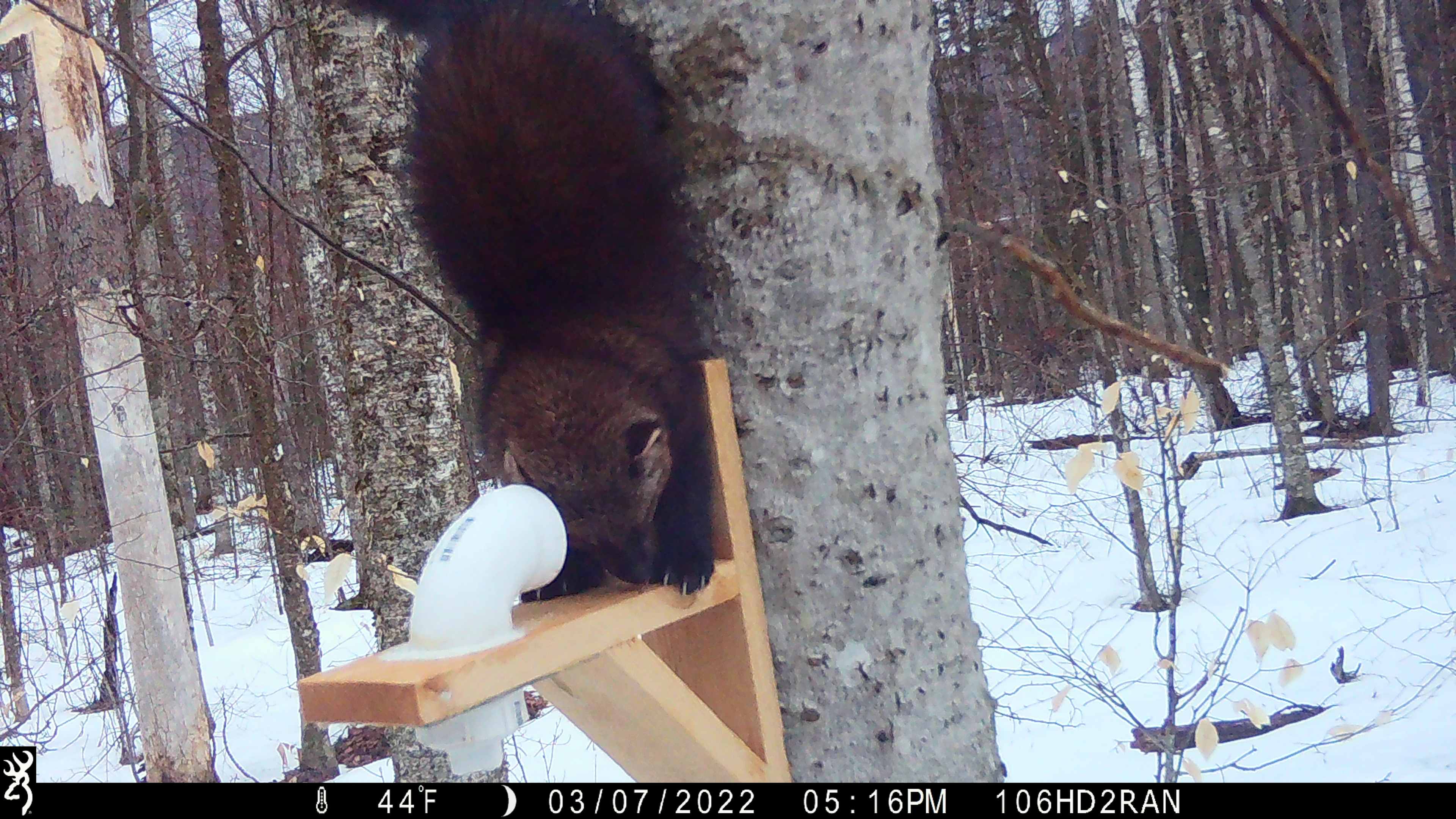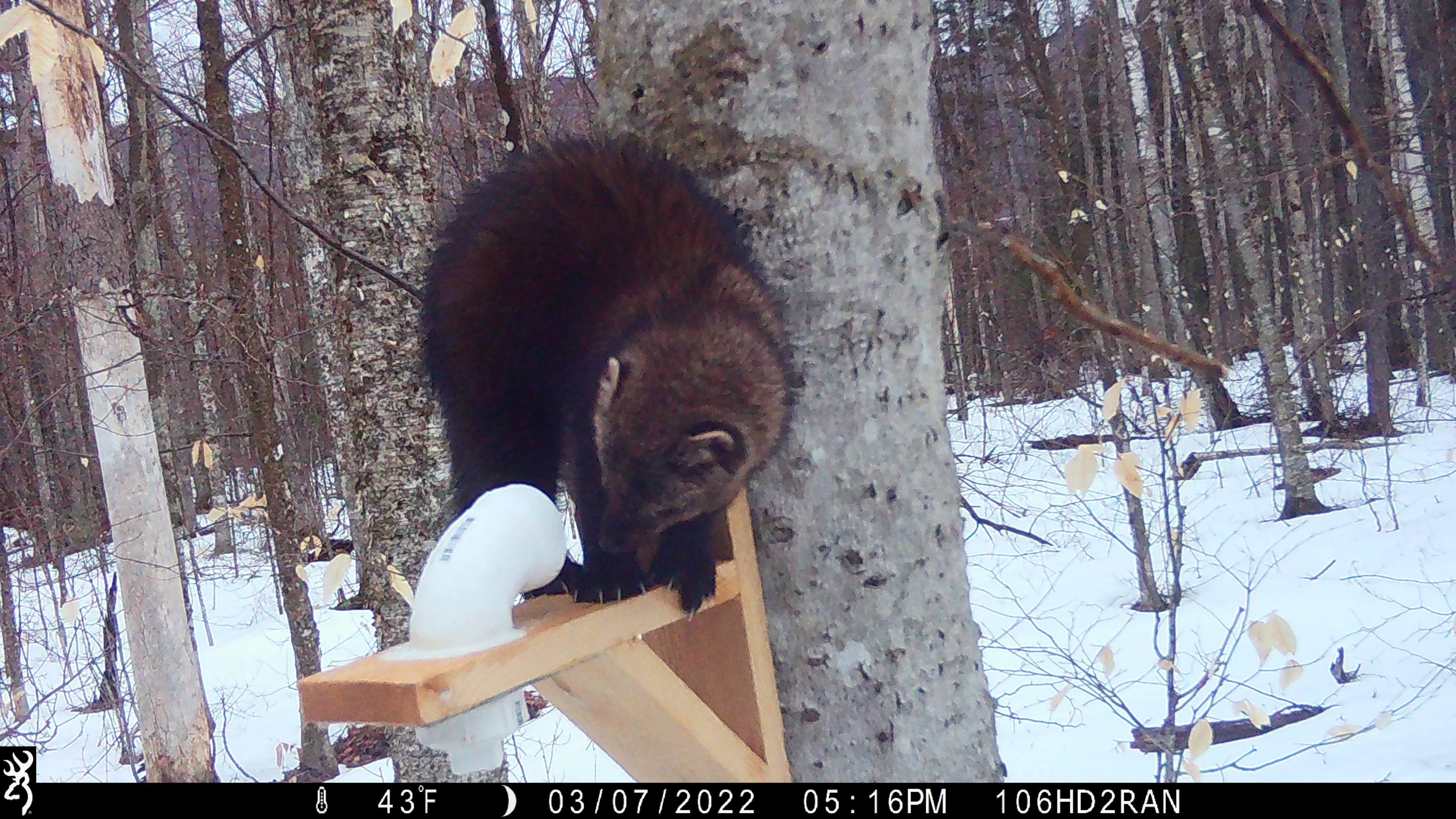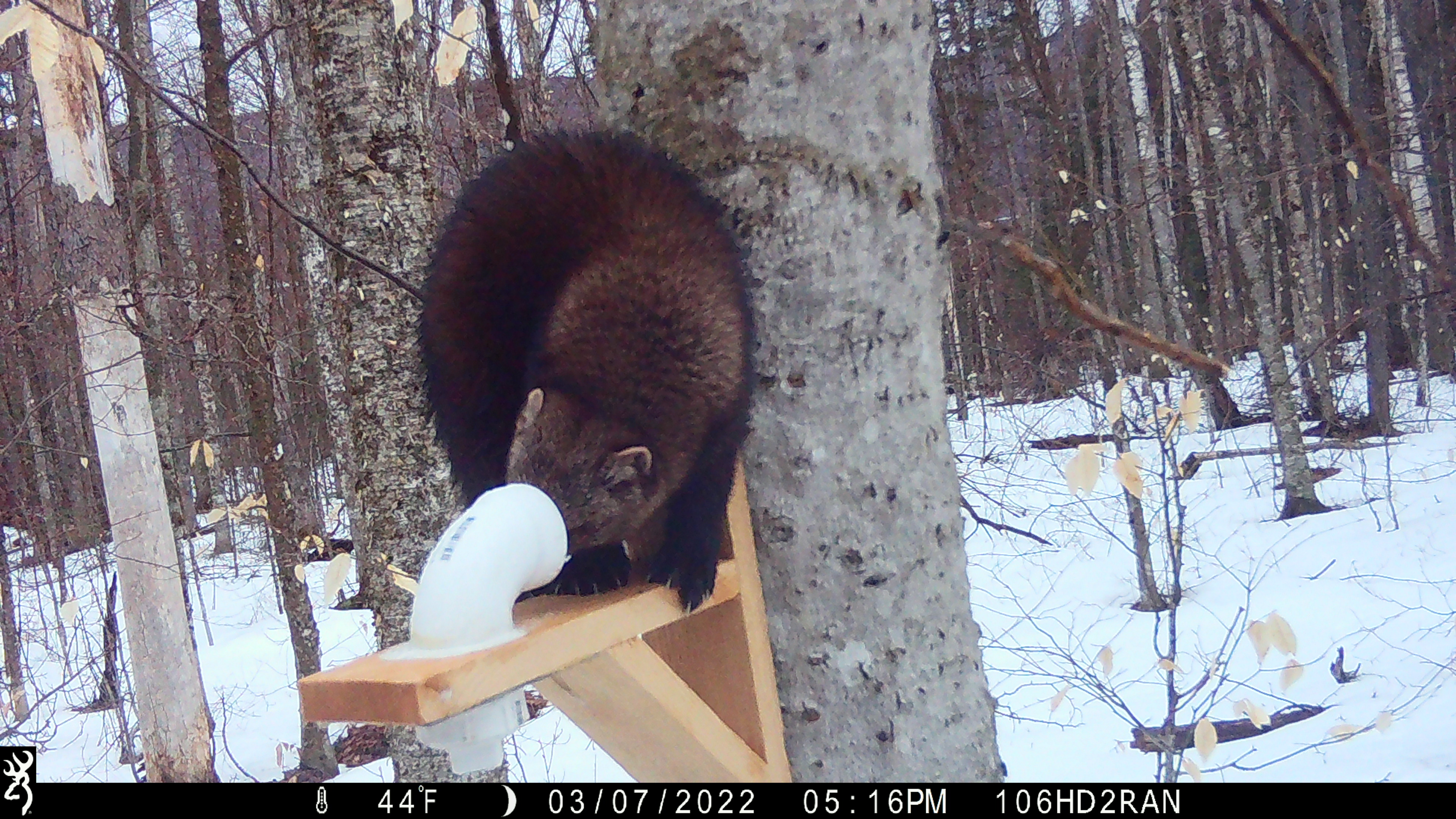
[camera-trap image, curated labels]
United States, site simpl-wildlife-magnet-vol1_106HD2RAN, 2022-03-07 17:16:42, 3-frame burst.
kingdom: Animalia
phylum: Chordata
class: Mammalia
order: Carnivora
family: Mustelidae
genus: Pekania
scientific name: Pekania pennanti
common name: fisher